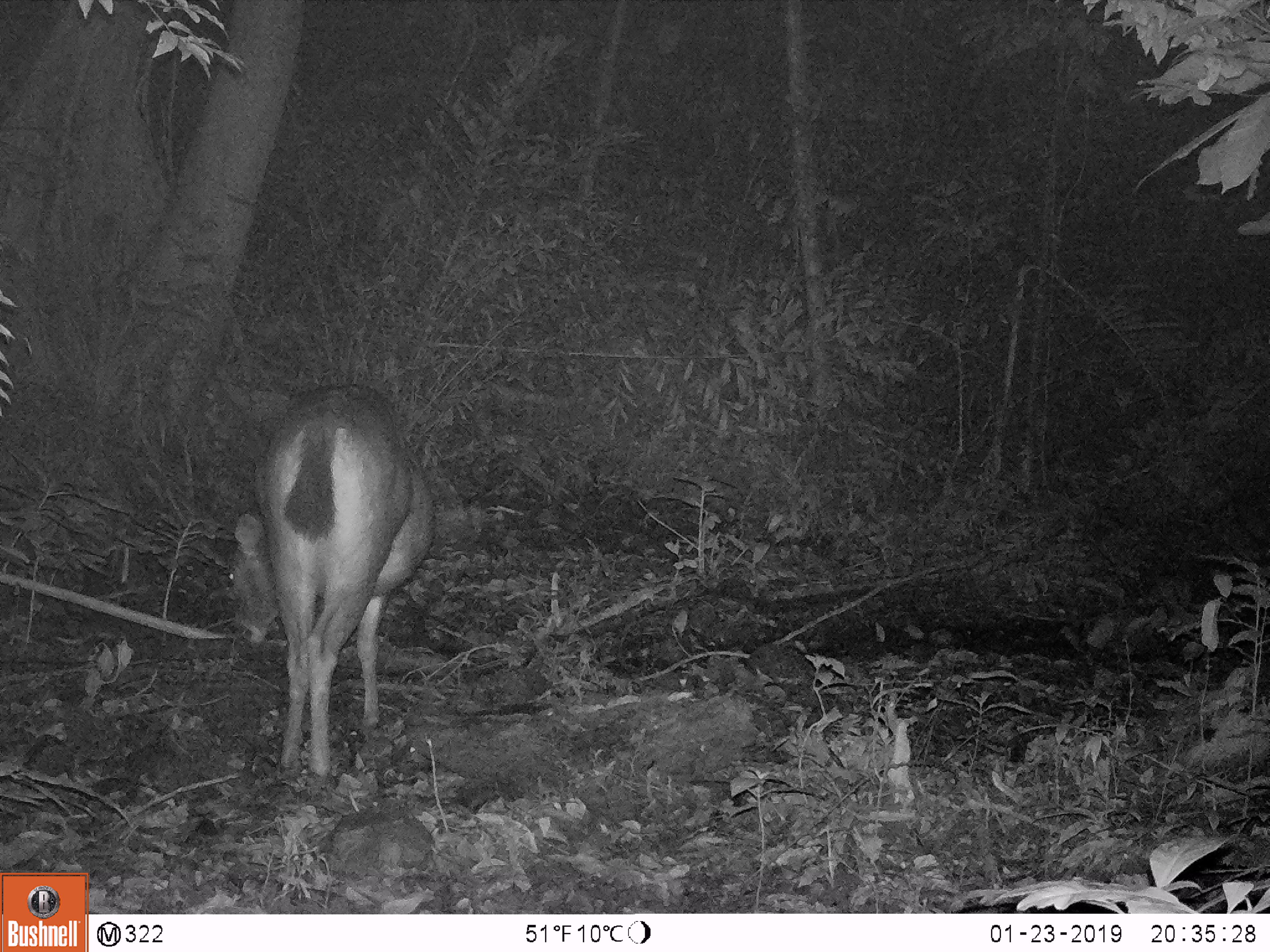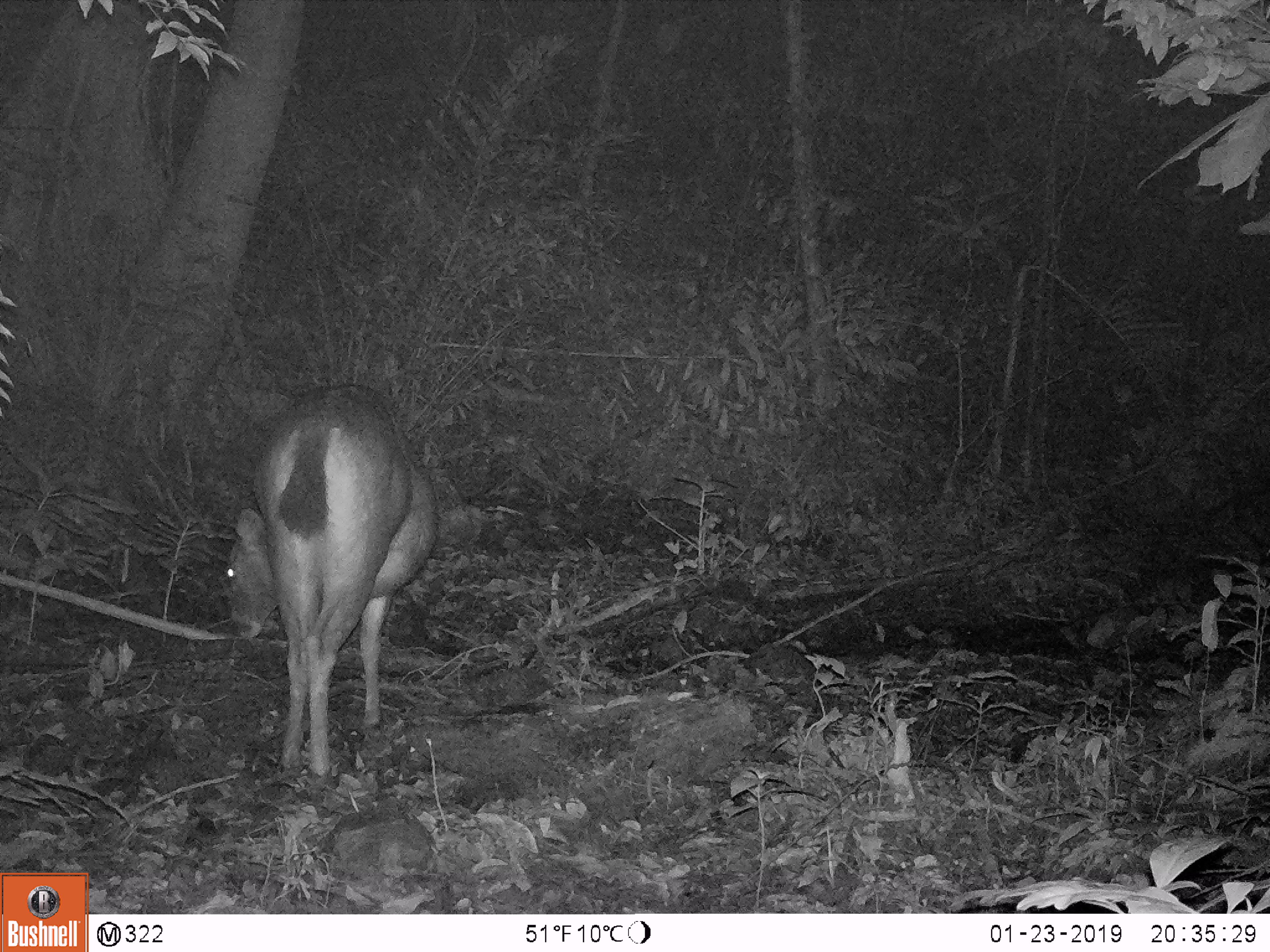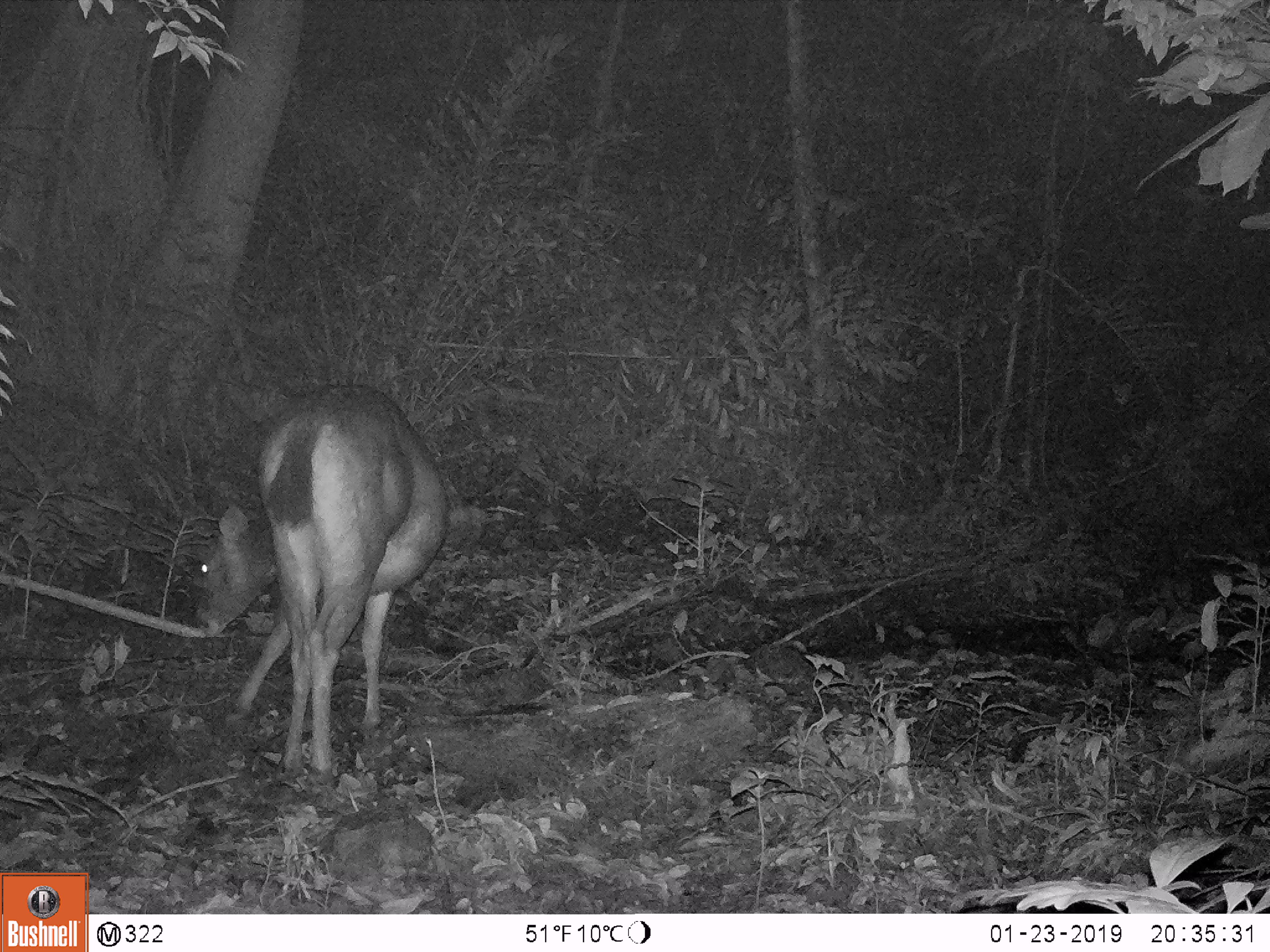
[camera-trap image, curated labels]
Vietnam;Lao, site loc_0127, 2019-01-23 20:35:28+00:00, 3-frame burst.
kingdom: Animalia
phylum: Chordata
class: Mammalia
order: Artiodactyla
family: Cervidae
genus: Rusa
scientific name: Rusa unicolor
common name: sambar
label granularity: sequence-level